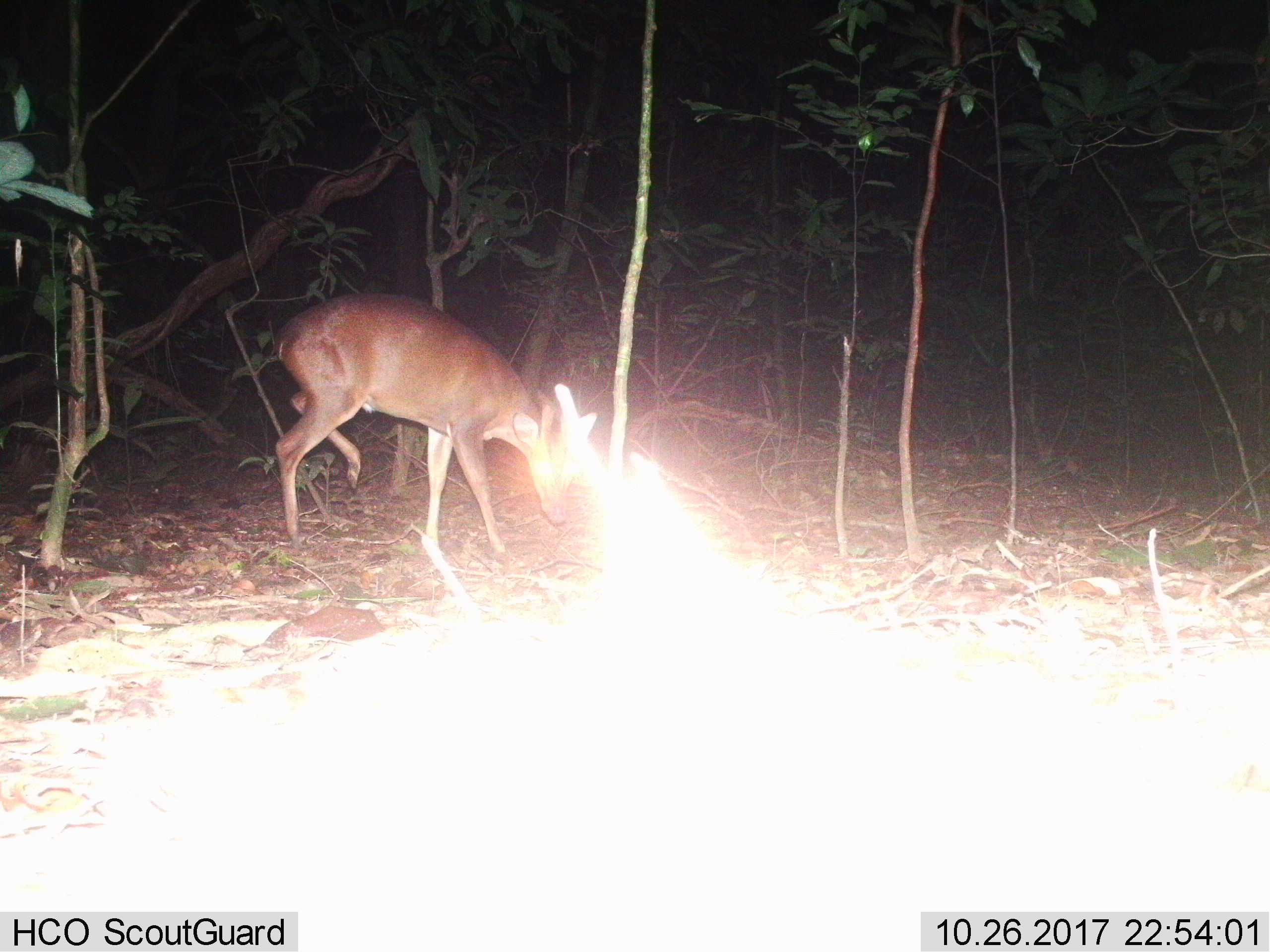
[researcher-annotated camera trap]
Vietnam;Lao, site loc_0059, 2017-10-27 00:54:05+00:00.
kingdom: Animalia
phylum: Chordata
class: Mammalia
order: Artiodactyla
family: Cervidae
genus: Muntiacus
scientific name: Muntiacus vuquangensis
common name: large-antlered muntjac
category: large antlered muntjac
Large antlered muntjac (large-antlered muntjac) (Muntiacus vuquangensis). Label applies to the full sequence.